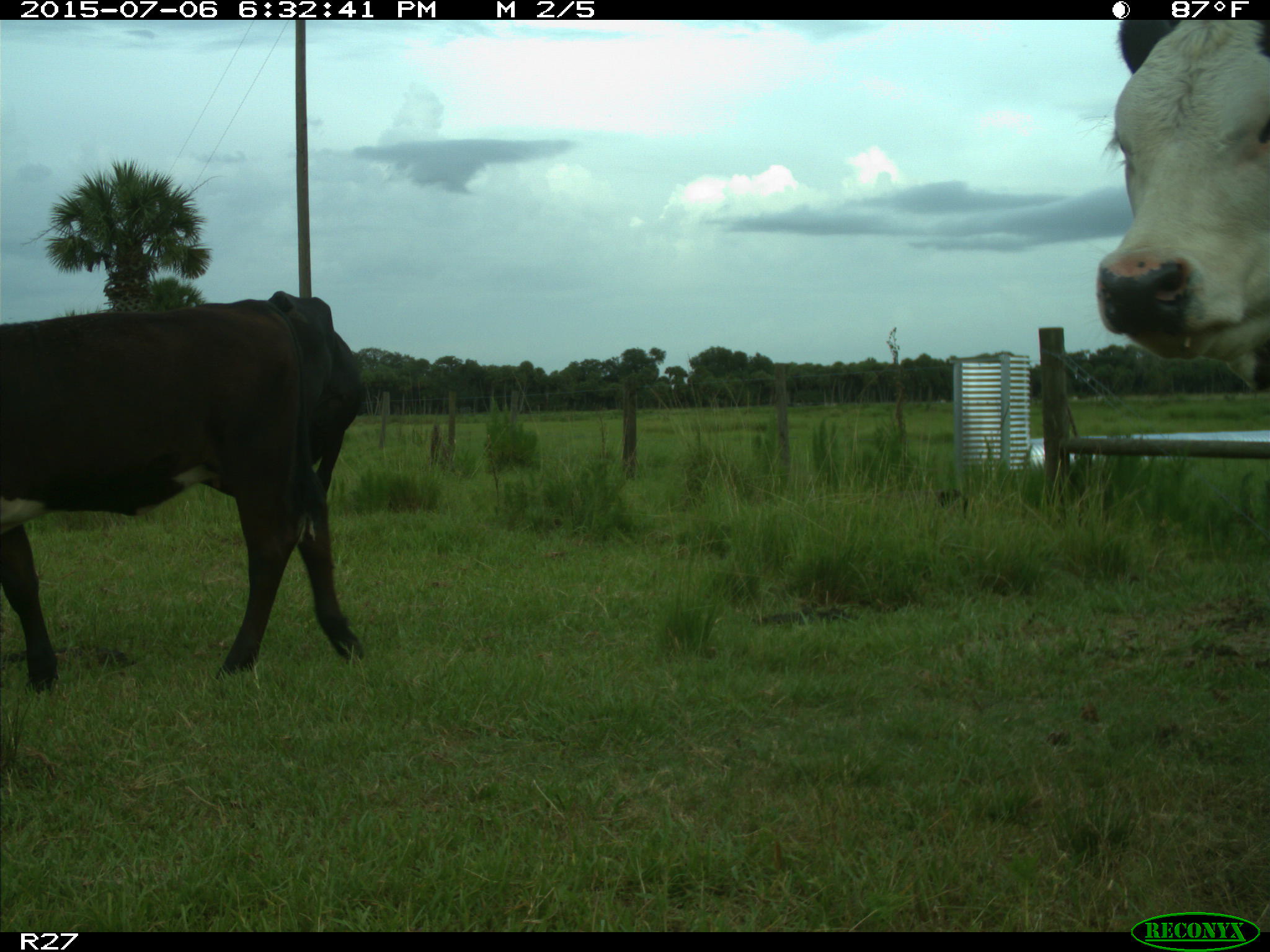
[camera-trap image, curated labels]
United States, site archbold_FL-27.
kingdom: Animalia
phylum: Chordata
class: Mammalia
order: Artiodactyla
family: Bovidae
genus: Bos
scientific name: Bos taurus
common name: domestic cow